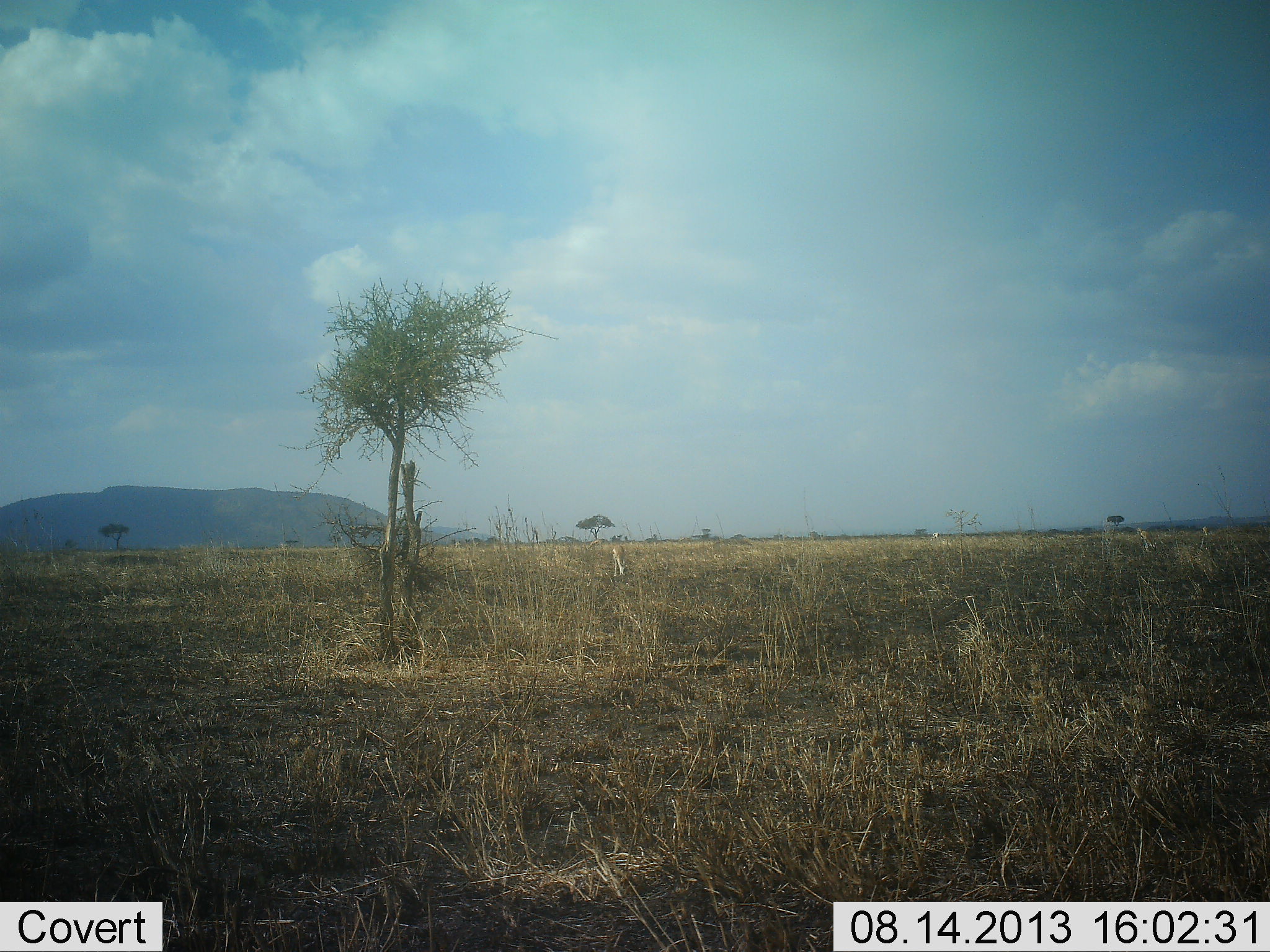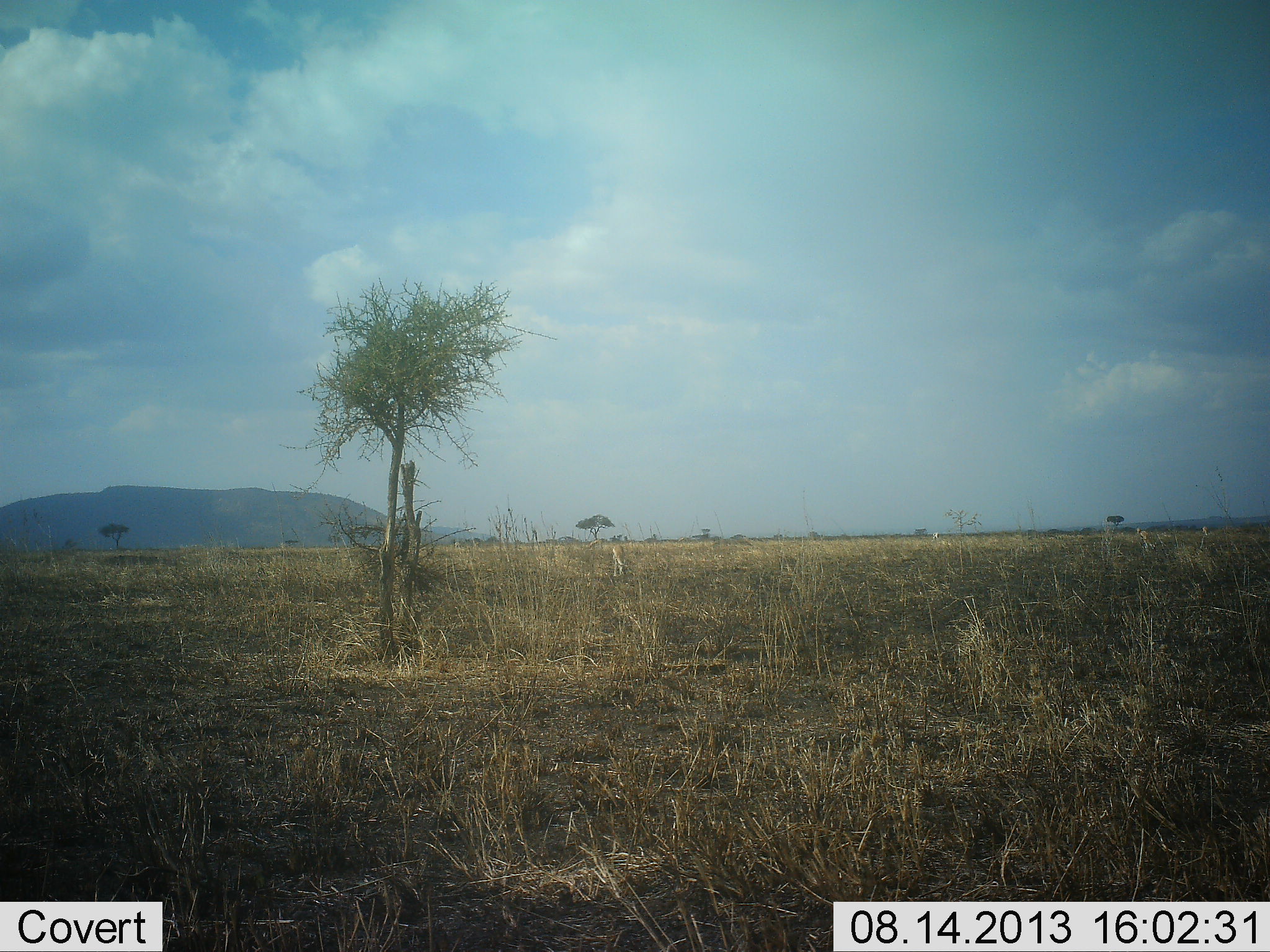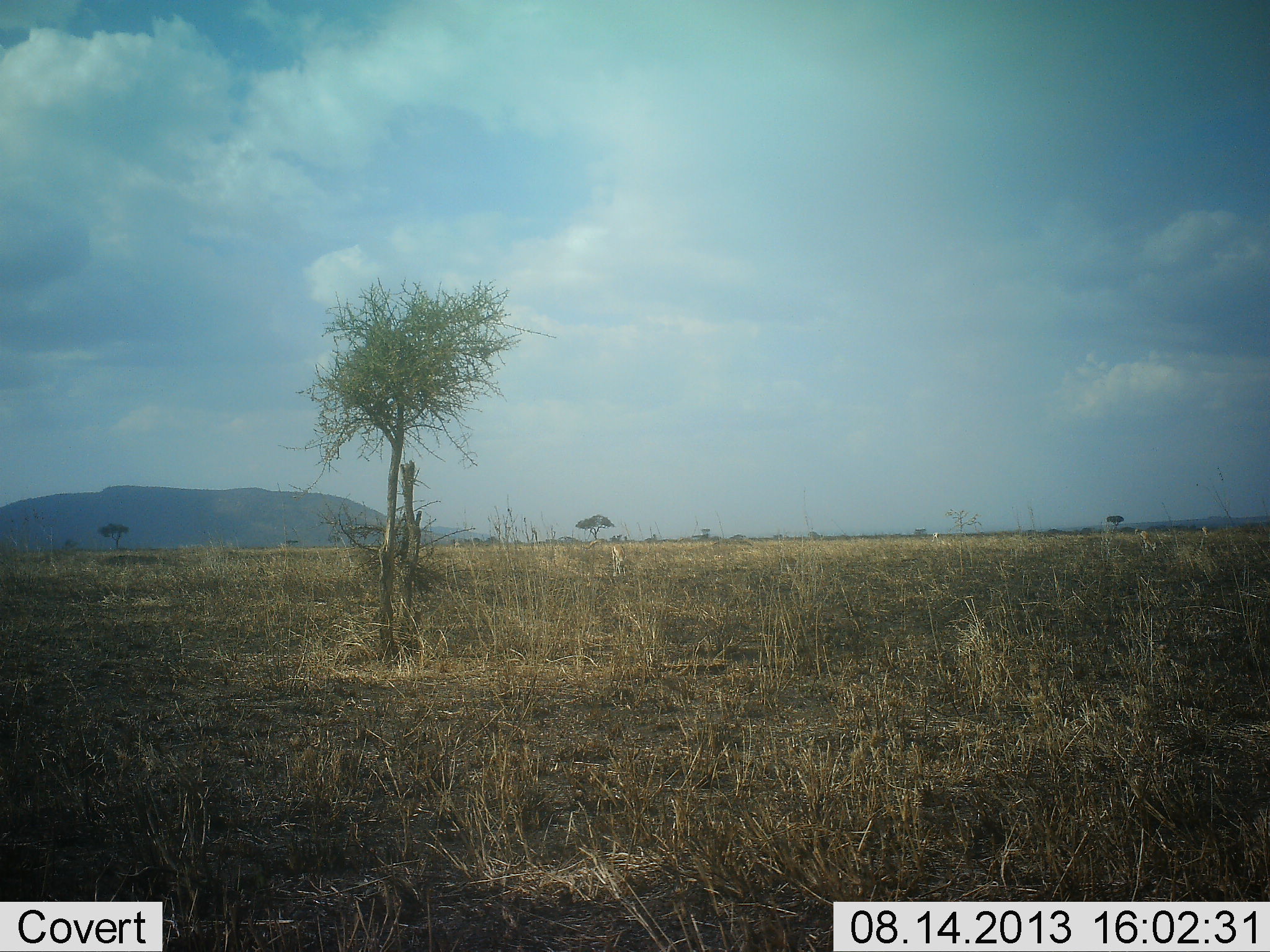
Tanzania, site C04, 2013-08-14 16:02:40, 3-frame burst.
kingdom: Animalia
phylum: Chordata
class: Mammalia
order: Artiodactyla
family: Bovidae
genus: Eudorcas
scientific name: Eudorcas thomsonii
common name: thomson's gazelle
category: gazellethomsons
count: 2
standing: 50%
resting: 0%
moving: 0%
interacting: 0%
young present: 0%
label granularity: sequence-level